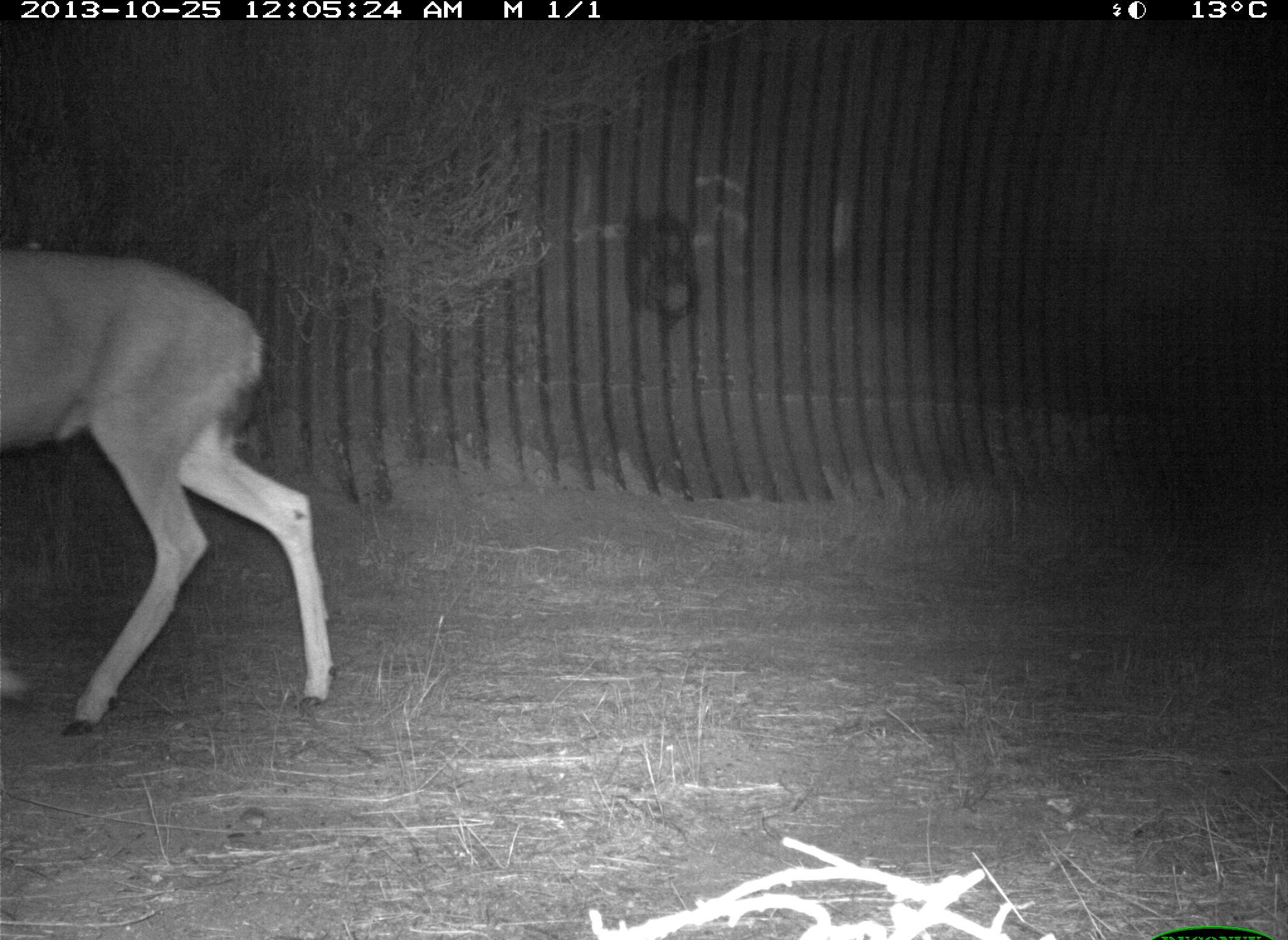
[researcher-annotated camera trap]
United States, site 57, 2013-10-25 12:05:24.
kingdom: Animalia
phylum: Chordata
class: Mammalia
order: Artiodactyla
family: Cervidae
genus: Odocoileus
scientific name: Odocoileus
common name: deer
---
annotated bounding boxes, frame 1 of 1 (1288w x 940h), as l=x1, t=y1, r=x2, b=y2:
deer: l=0, t=246, r=335, b=742